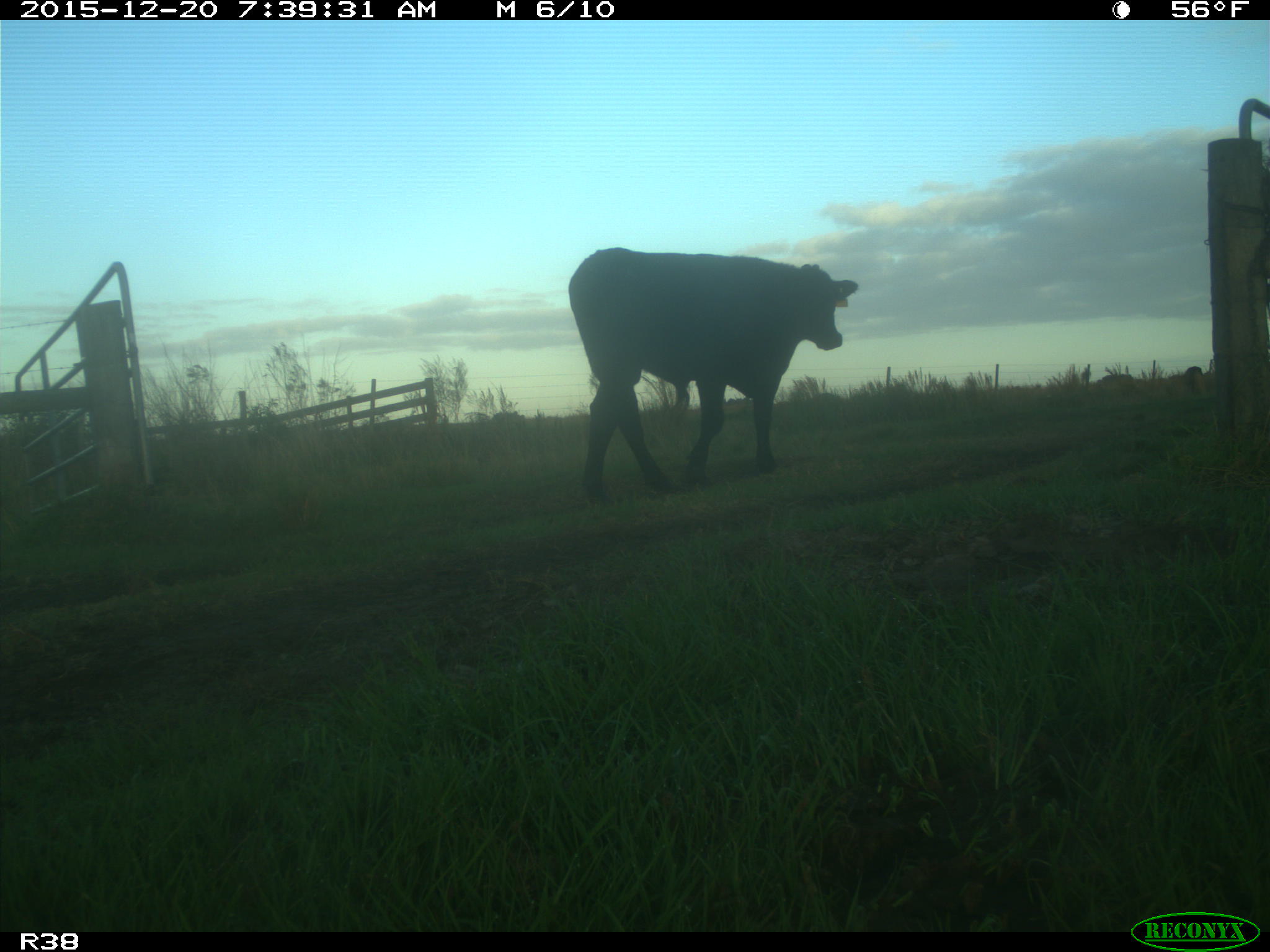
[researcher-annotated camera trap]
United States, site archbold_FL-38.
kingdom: Animalia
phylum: Chordata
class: Mammalia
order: Artiodactyla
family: Bovidae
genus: Bos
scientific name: Bos taurus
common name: domestic cow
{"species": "Bos taurus (domestic cow)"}